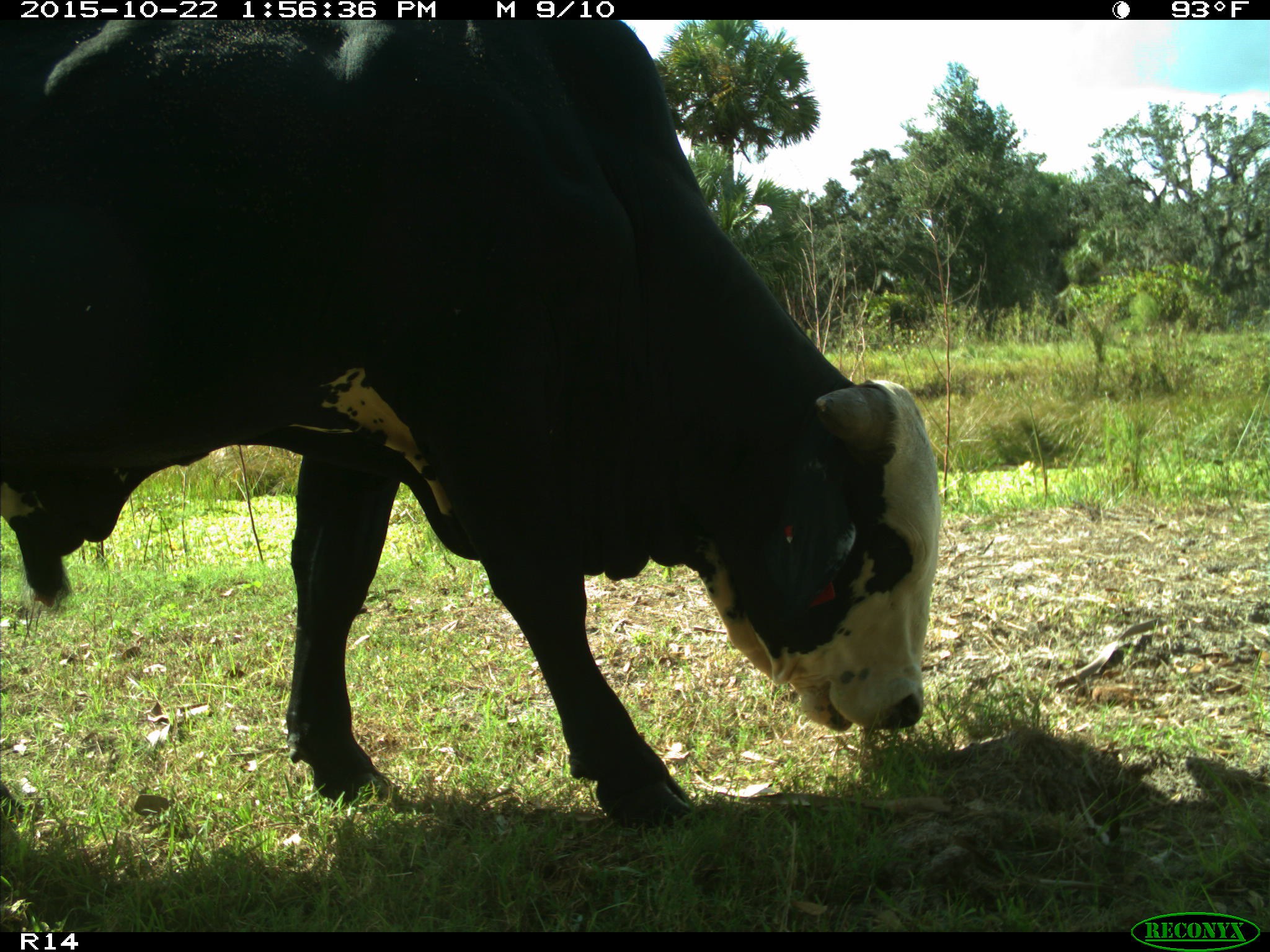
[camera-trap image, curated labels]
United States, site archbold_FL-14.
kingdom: Animalia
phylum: Chordata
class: Mammalia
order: Artiodactyla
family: Bovidae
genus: Bos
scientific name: Bos taurus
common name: domestic cow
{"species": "Bos taurus (domestic cow)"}